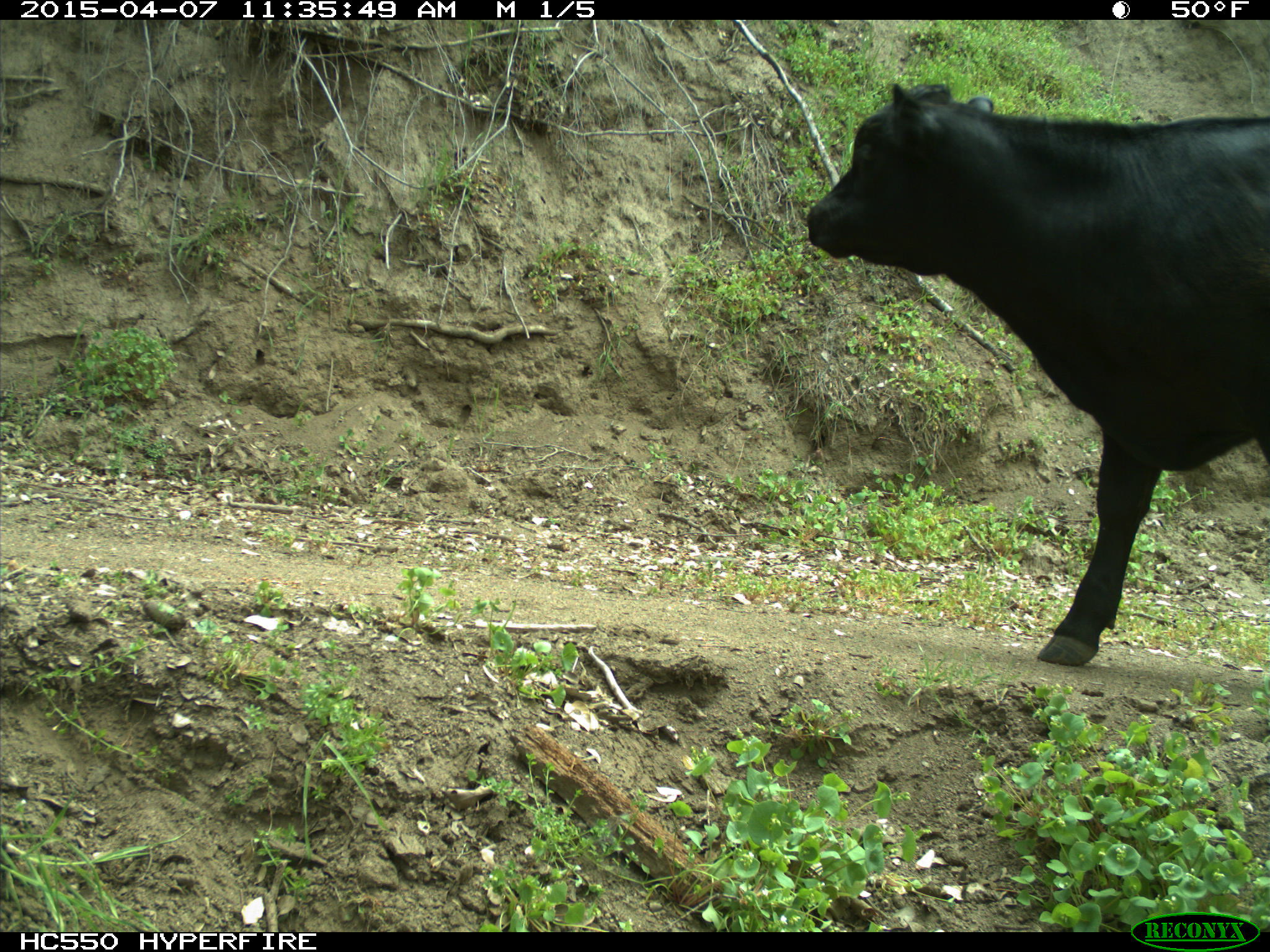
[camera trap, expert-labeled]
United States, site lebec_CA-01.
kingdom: Animalia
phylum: Chordata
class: Mammalia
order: Artiodactyla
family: Bovidae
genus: Bos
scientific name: Bos taurus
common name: domestic cow